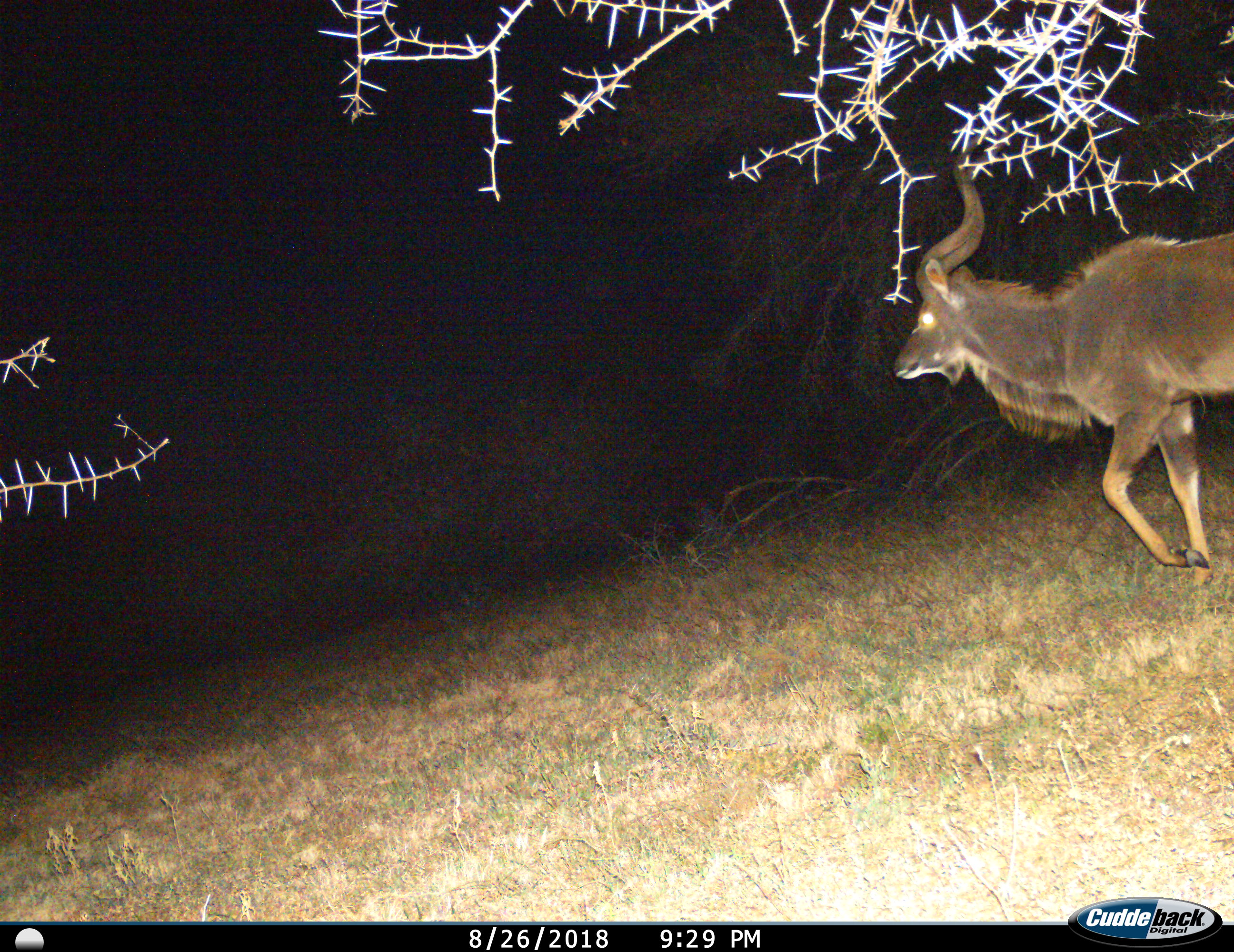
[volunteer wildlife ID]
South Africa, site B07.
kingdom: Animalia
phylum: Chordata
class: Mammalia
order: Artiodactyla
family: Bovidae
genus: Tragelaphus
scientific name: Tragelaphus strepsiceros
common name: greater kudu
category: kudu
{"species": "kudu (greater kudu) (Tragelaphus strepsiceros)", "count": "1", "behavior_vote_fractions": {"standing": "0%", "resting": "0%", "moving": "100%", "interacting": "0%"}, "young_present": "0%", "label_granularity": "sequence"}